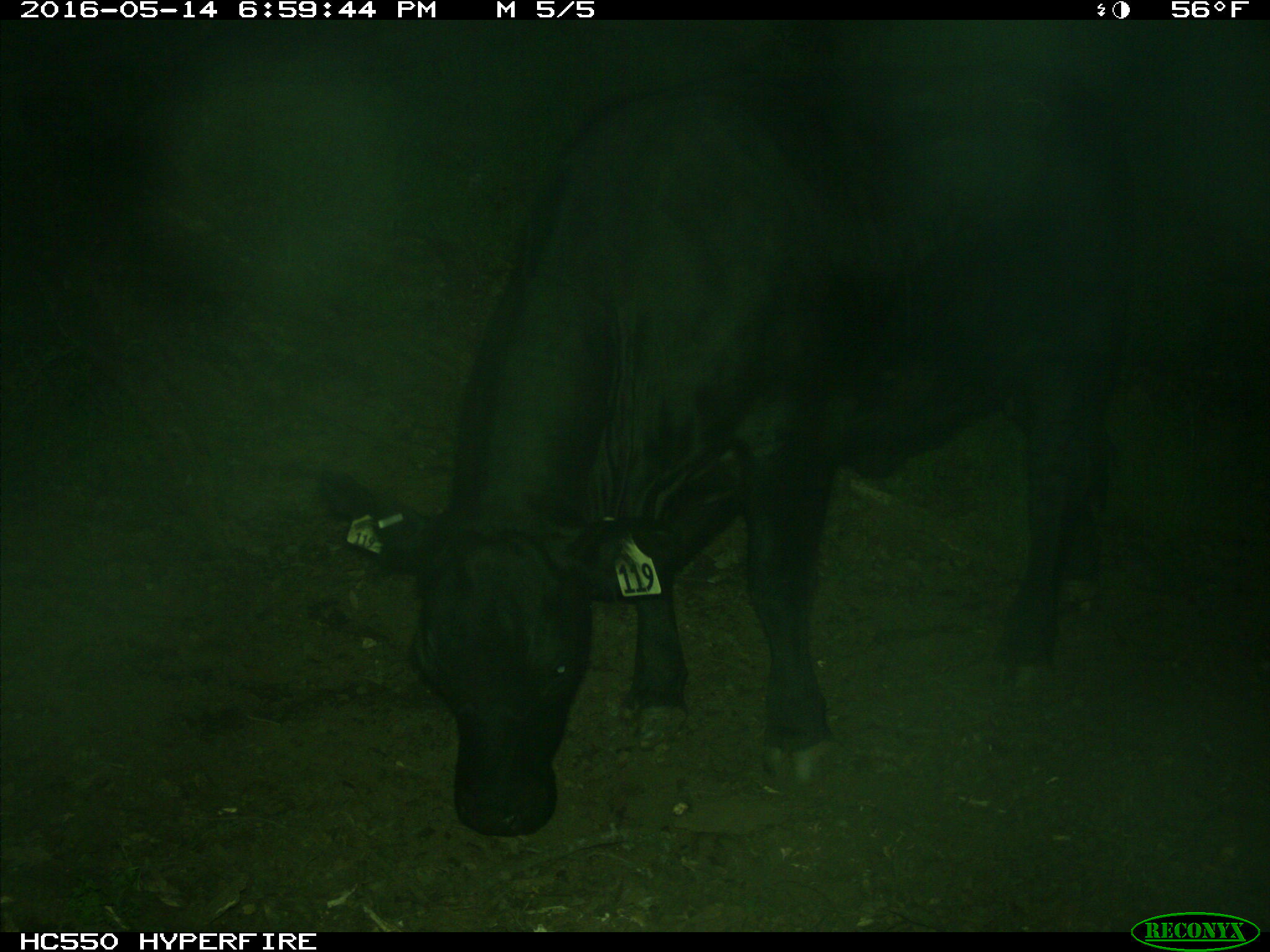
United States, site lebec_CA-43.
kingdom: Animalia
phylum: Chordata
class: Mammalia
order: Artiodactyla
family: Bovidae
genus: Bos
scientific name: Bos taurus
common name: domestic cow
Bos taurus (domestic cow).